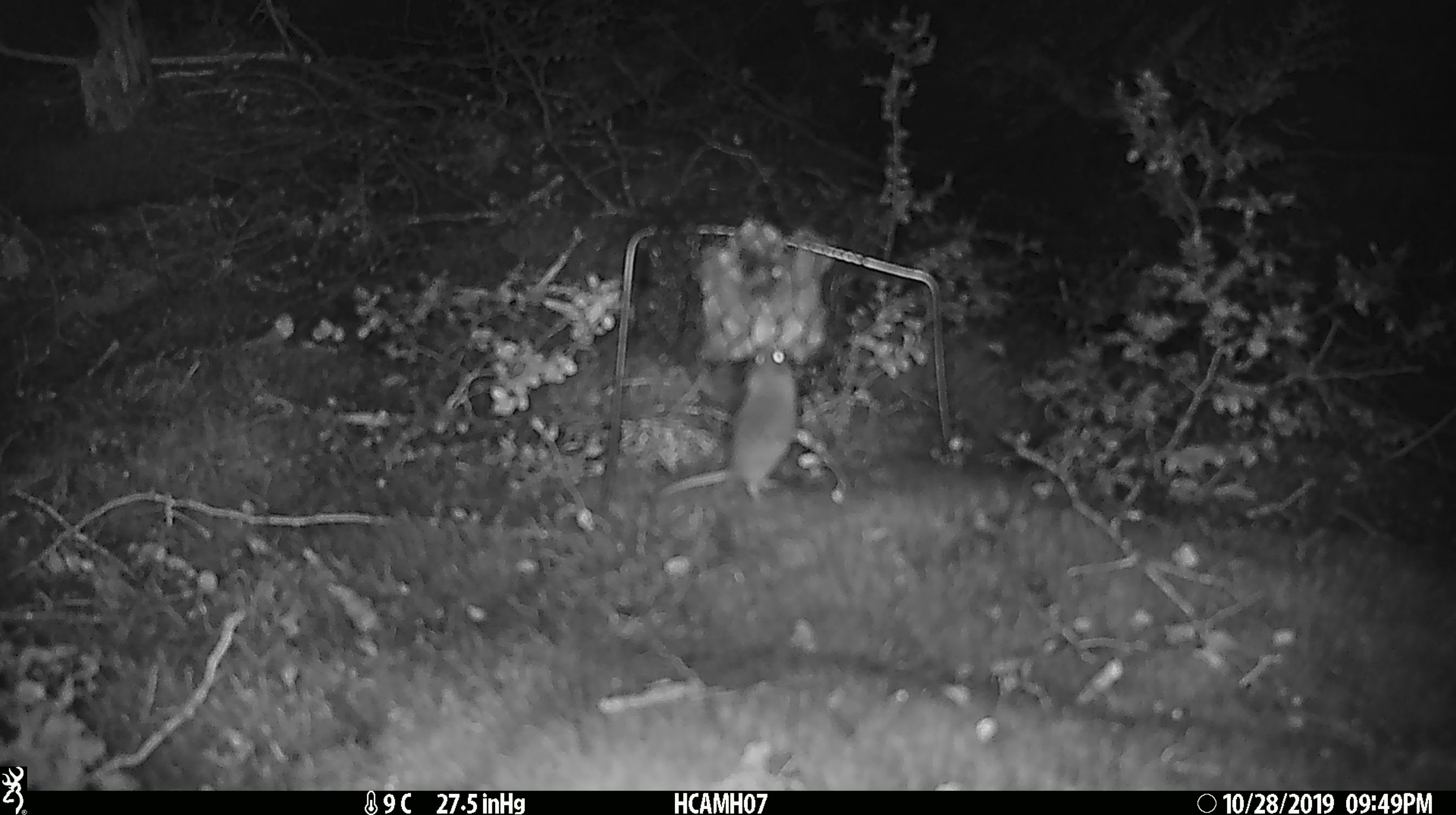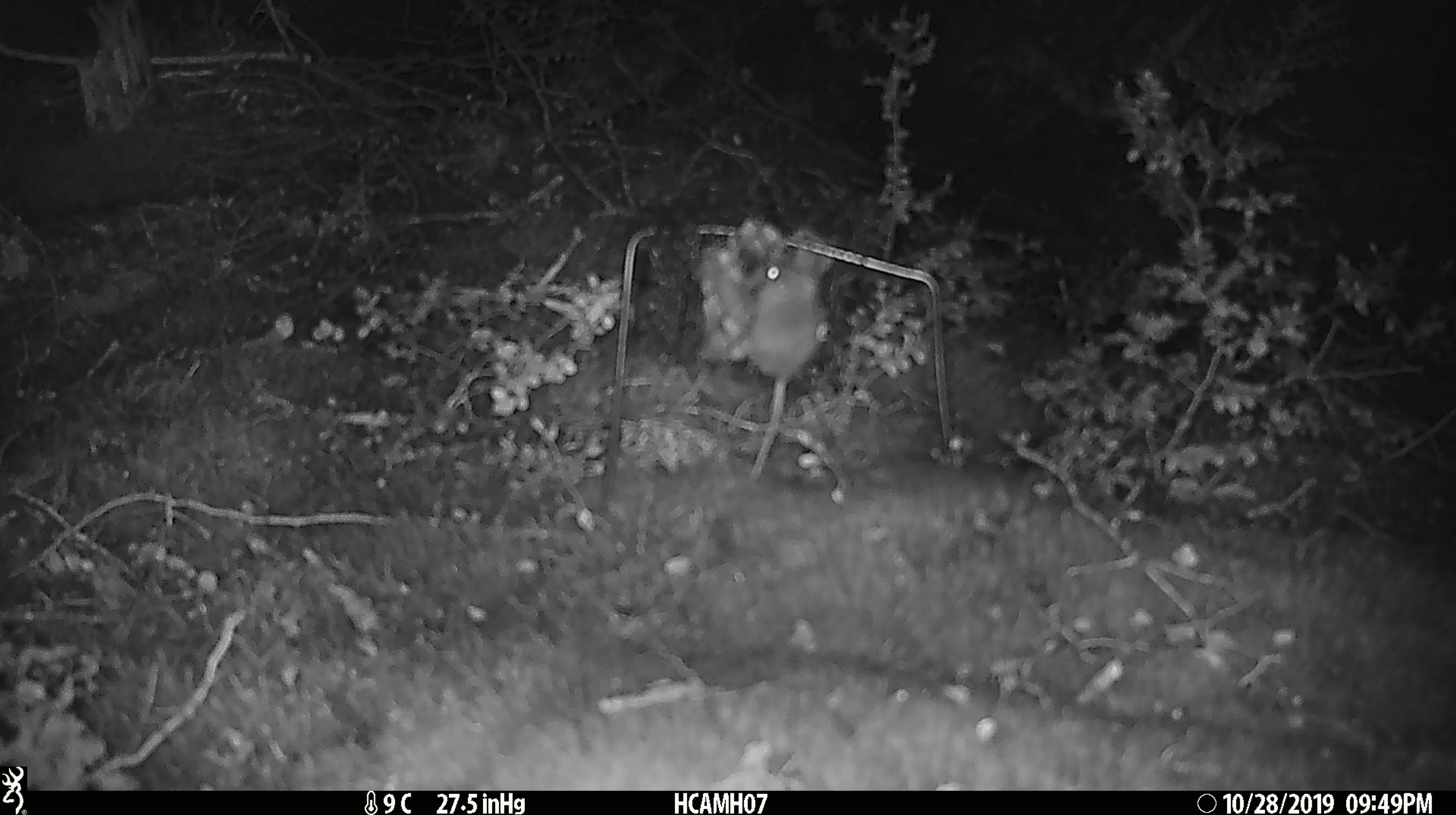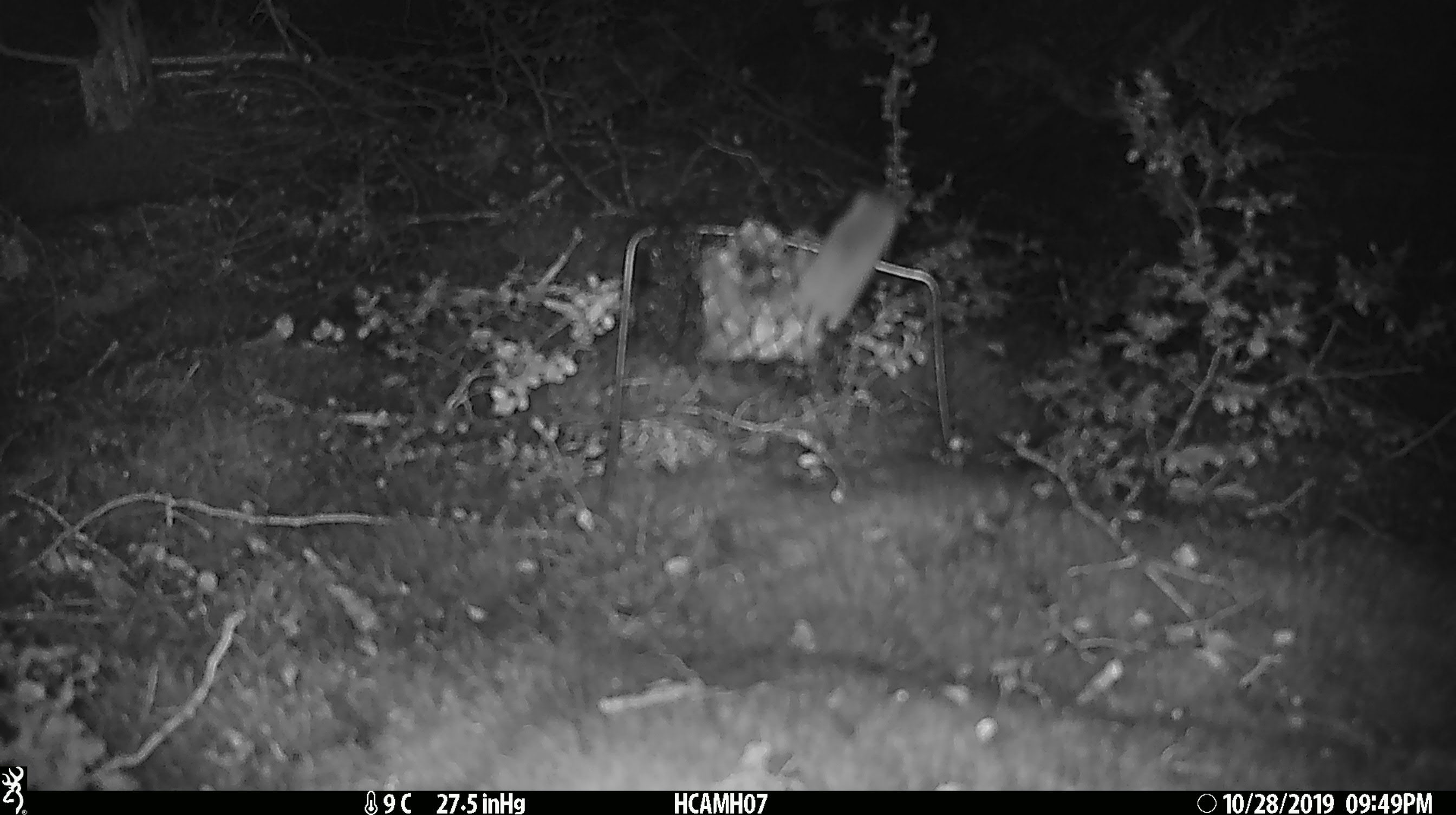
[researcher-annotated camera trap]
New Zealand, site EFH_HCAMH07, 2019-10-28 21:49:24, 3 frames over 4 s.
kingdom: Animalia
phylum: Chordata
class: Mammalia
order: Rodentia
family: Muridae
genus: Mus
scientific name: Mus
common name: mouse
Mouse (Mus).